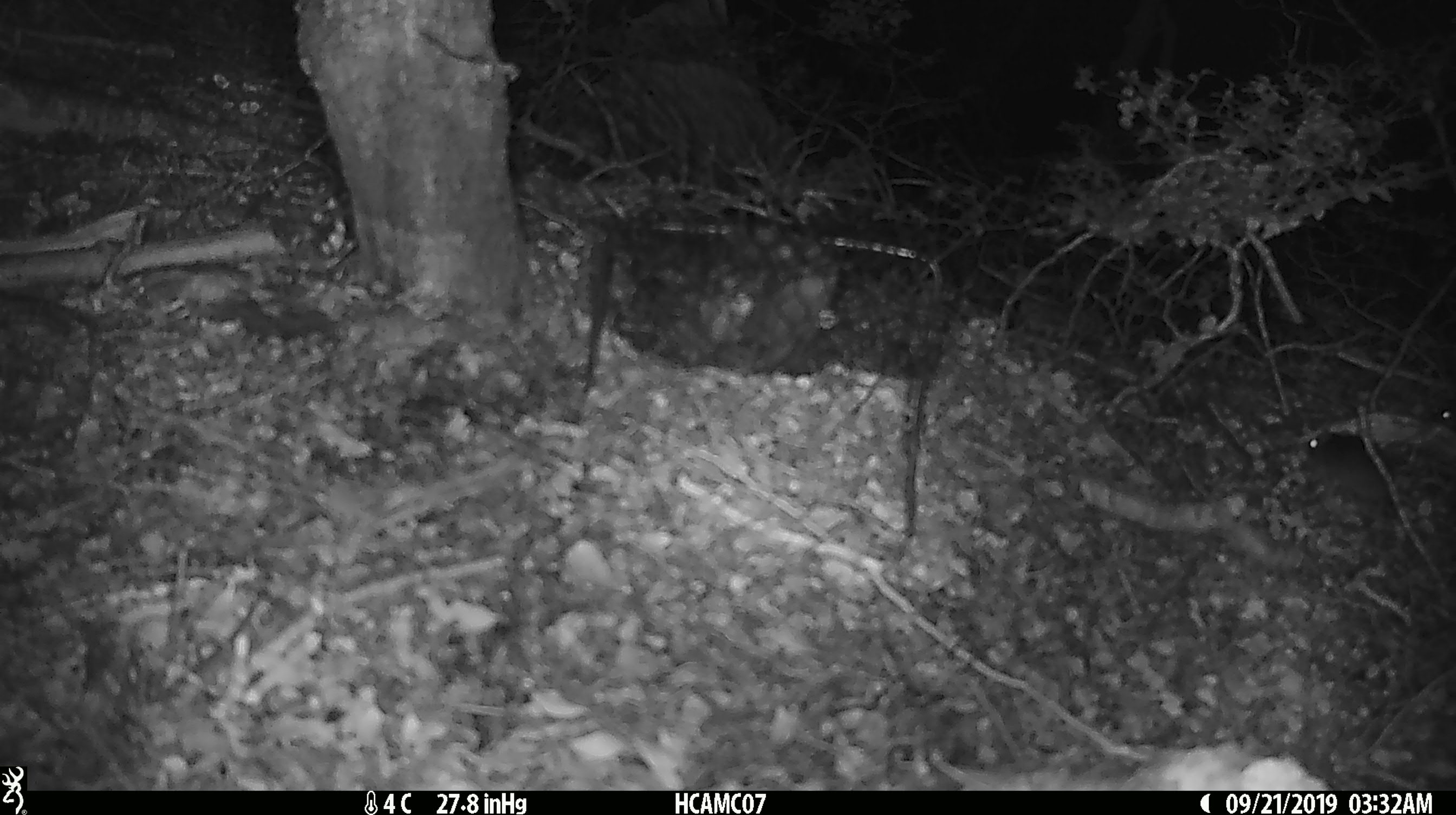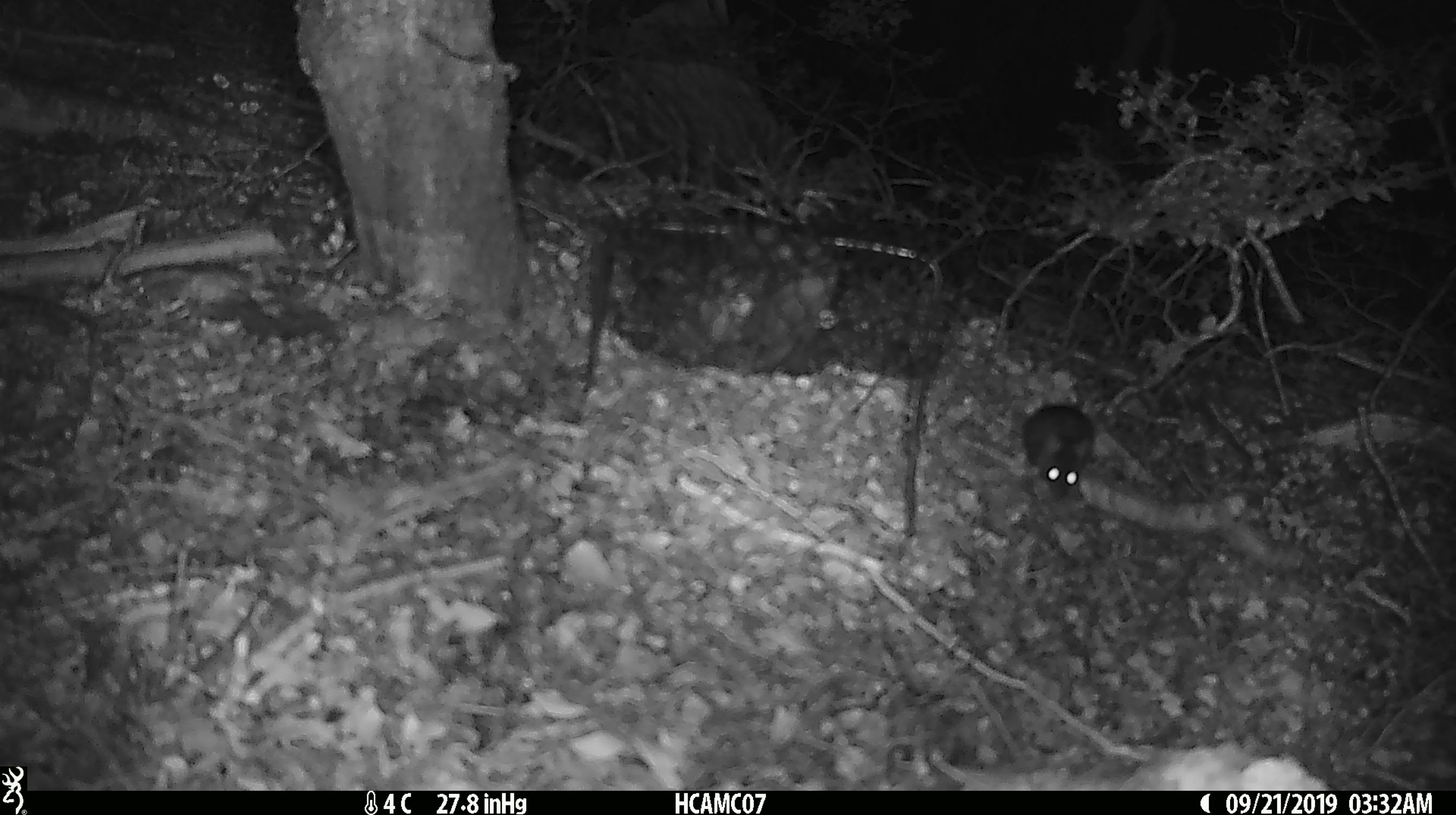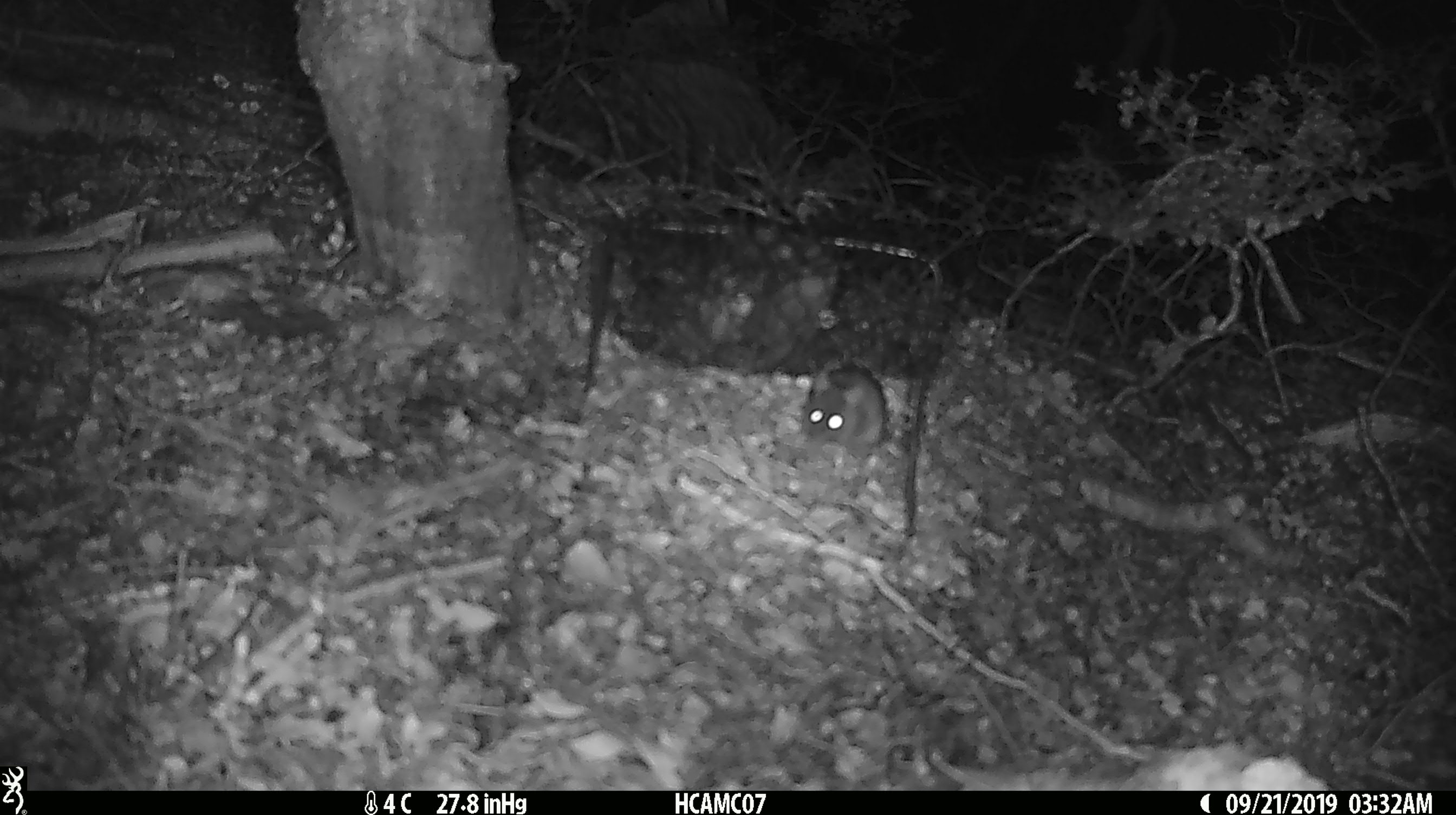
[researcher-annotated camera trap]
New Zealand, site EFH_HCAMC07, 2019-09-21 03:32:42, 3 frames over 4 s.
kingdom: Animalia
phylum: Chordata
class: Mammalia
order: Rodentia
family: Muridae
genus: Mus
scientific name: Mus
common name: mouse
Mouse (Mus).